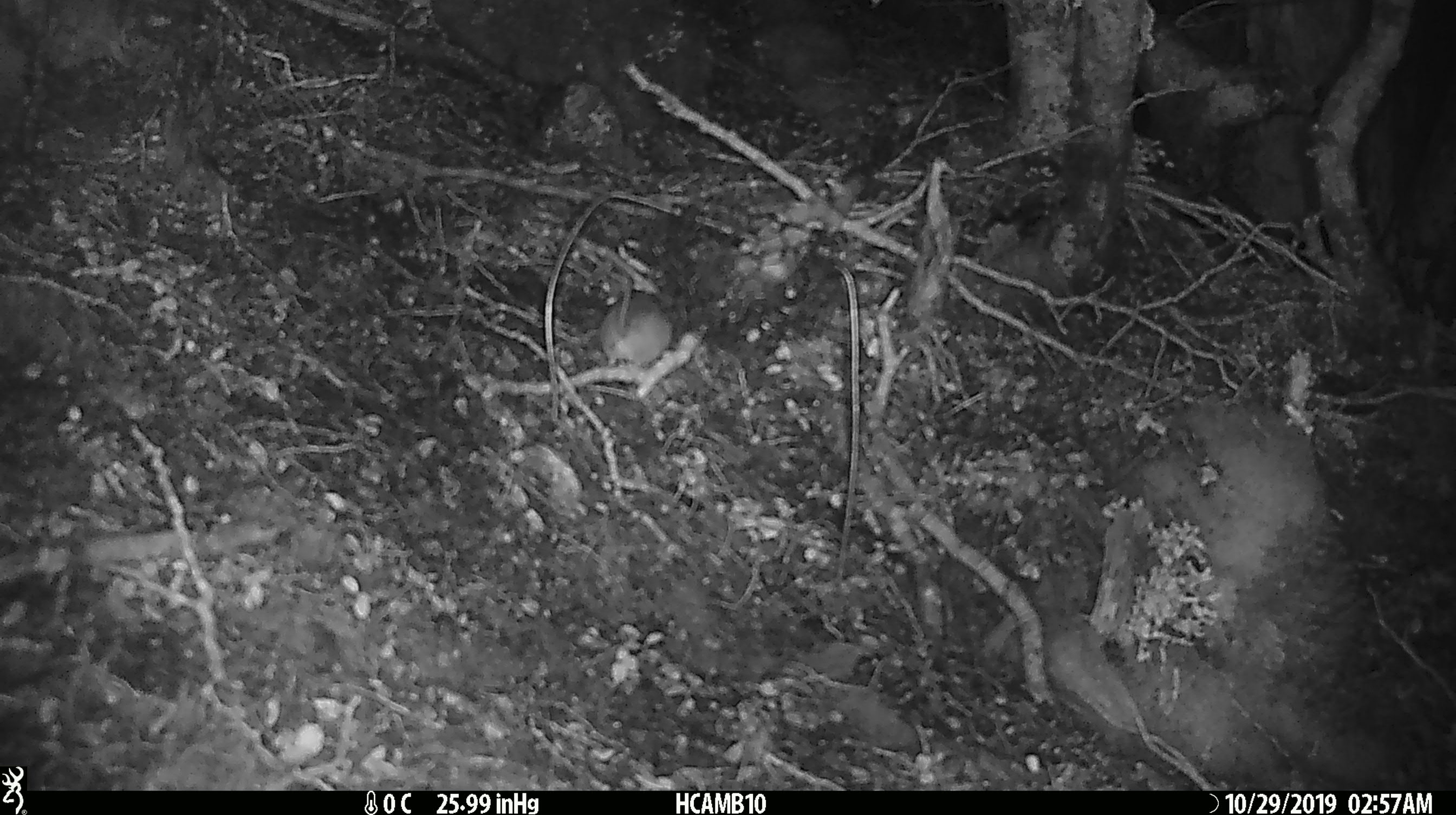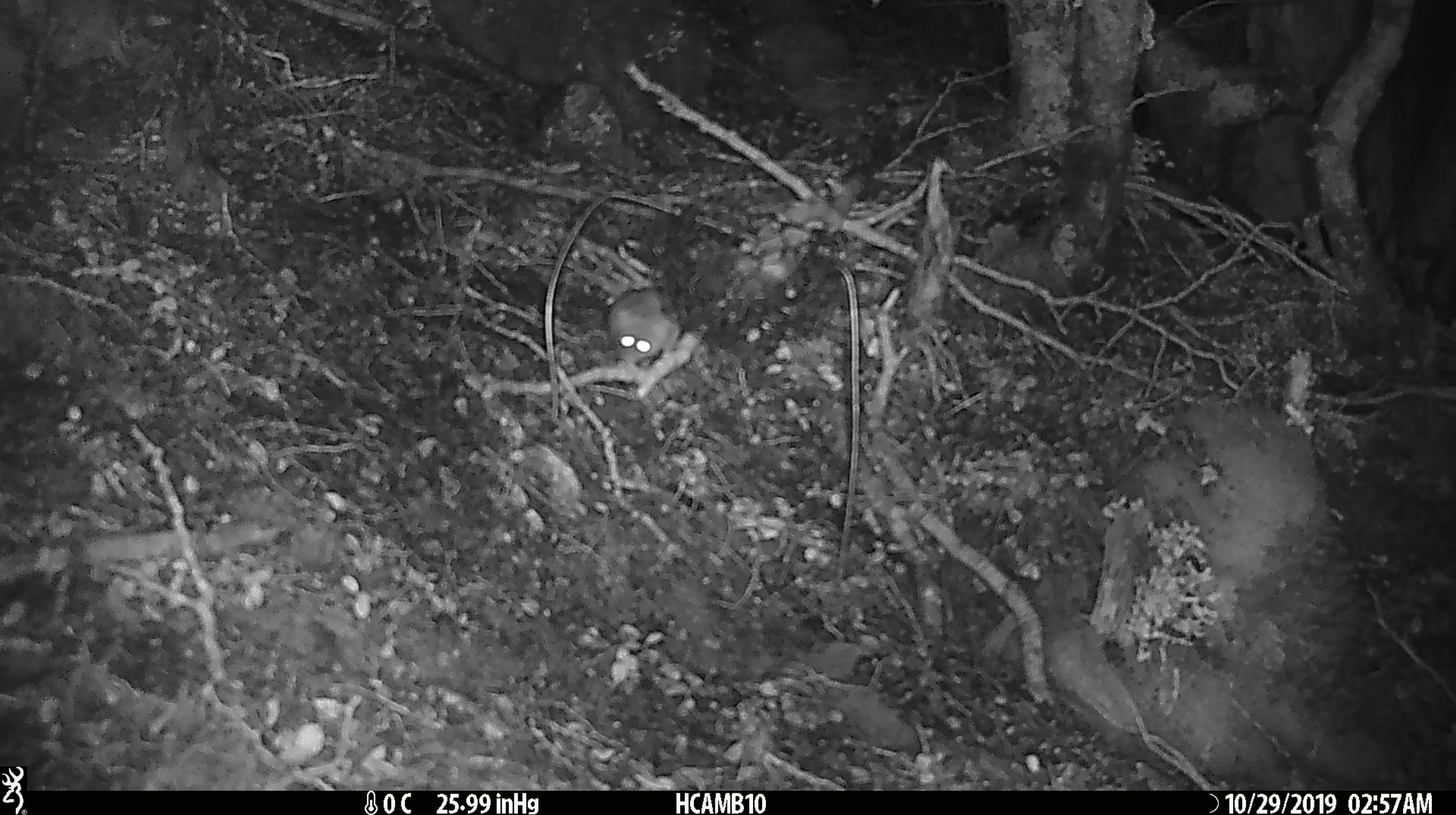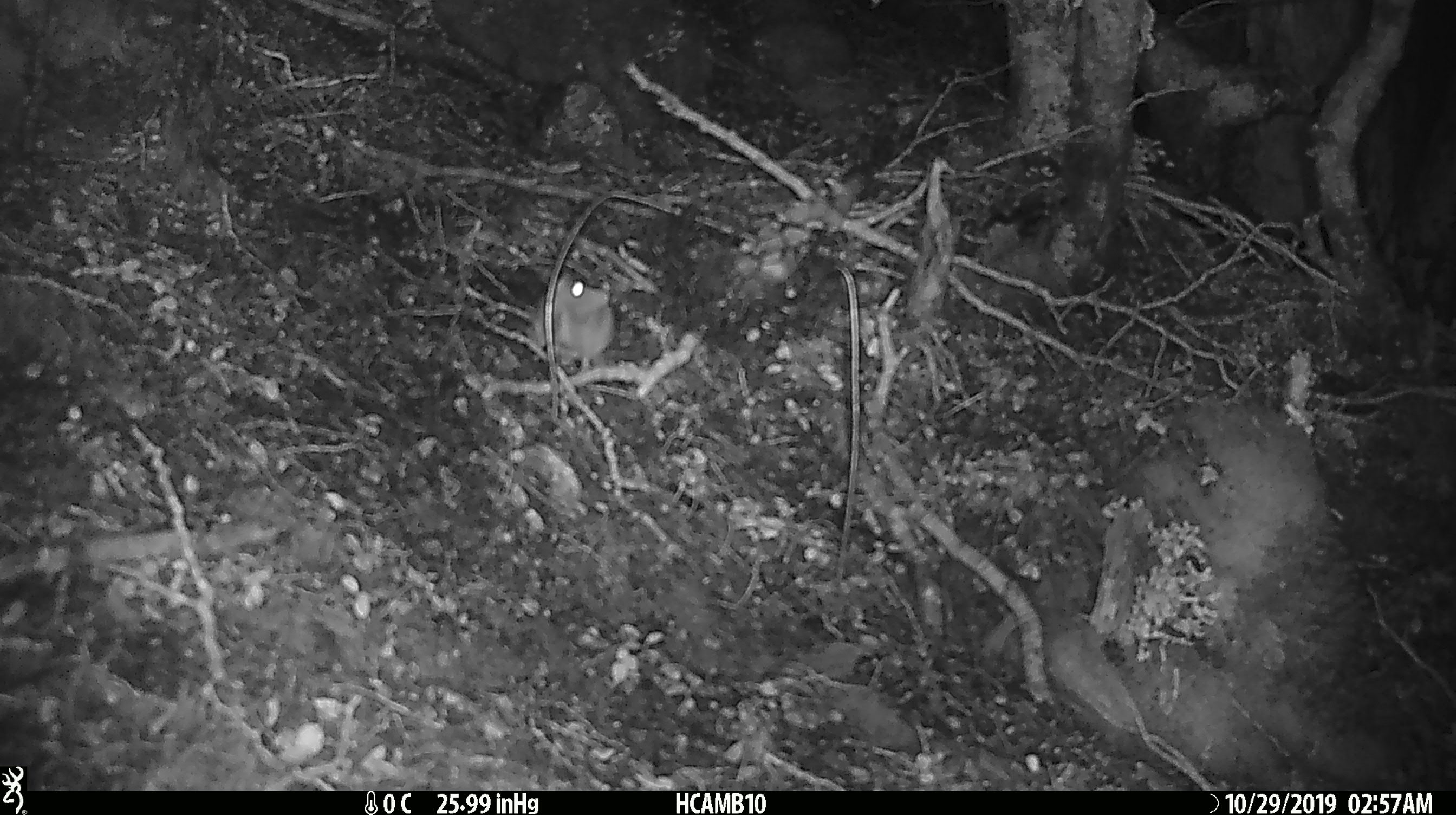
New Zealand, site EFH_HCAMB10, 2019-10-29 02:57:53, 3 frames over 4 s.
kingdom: Animalia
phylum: Chordata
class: Mammalia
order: Rodentia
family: Muridae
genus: Mus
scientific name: Mus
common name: mouse